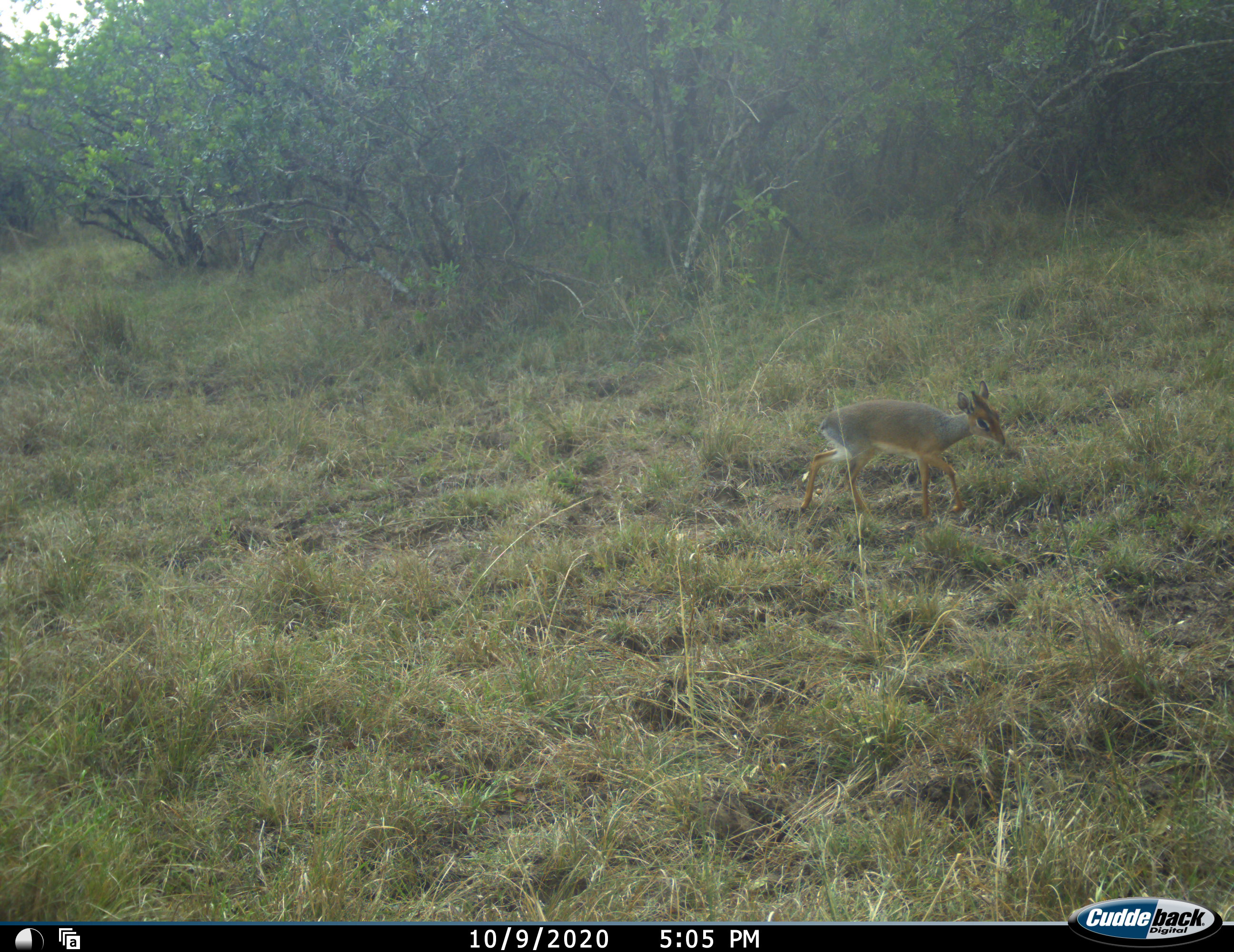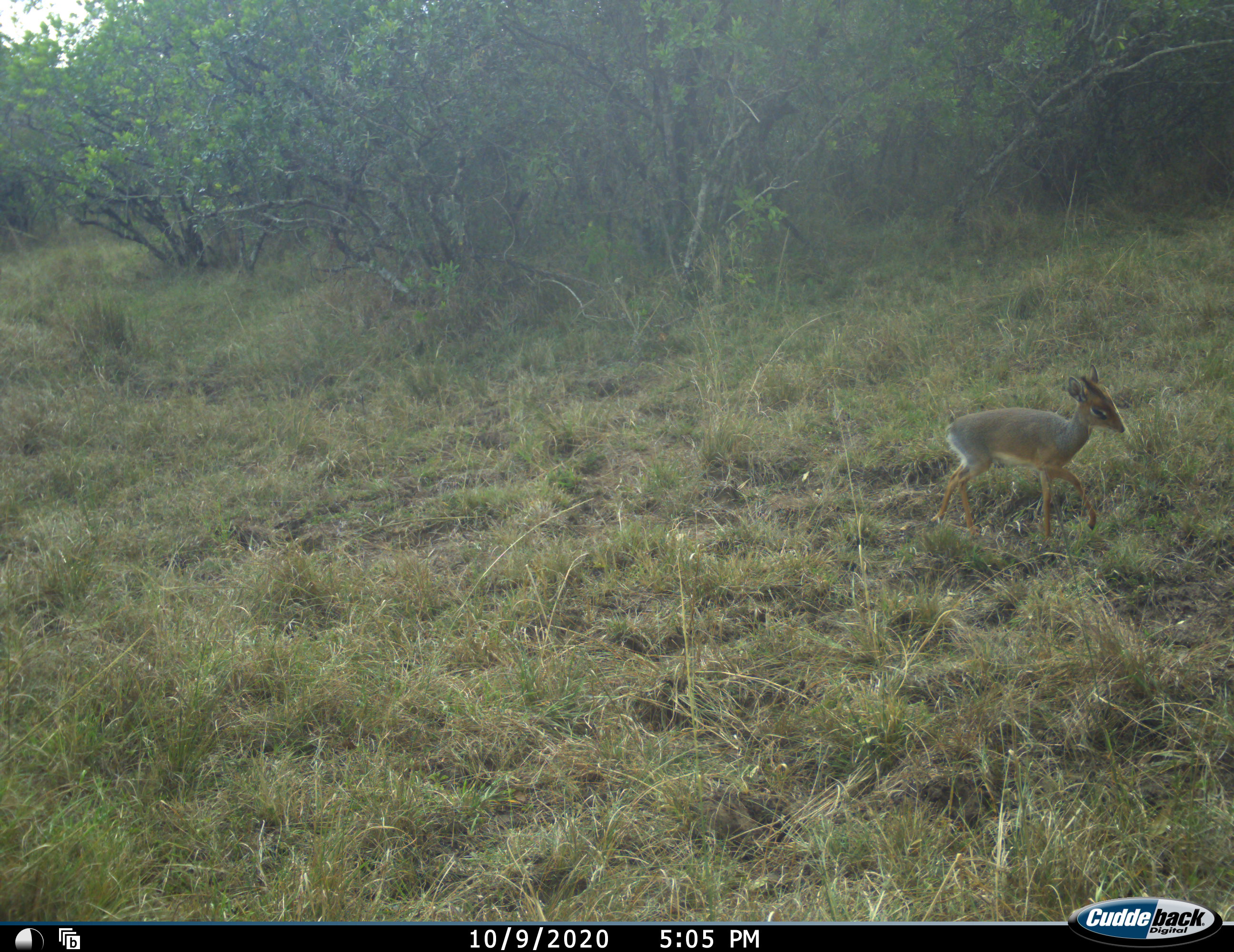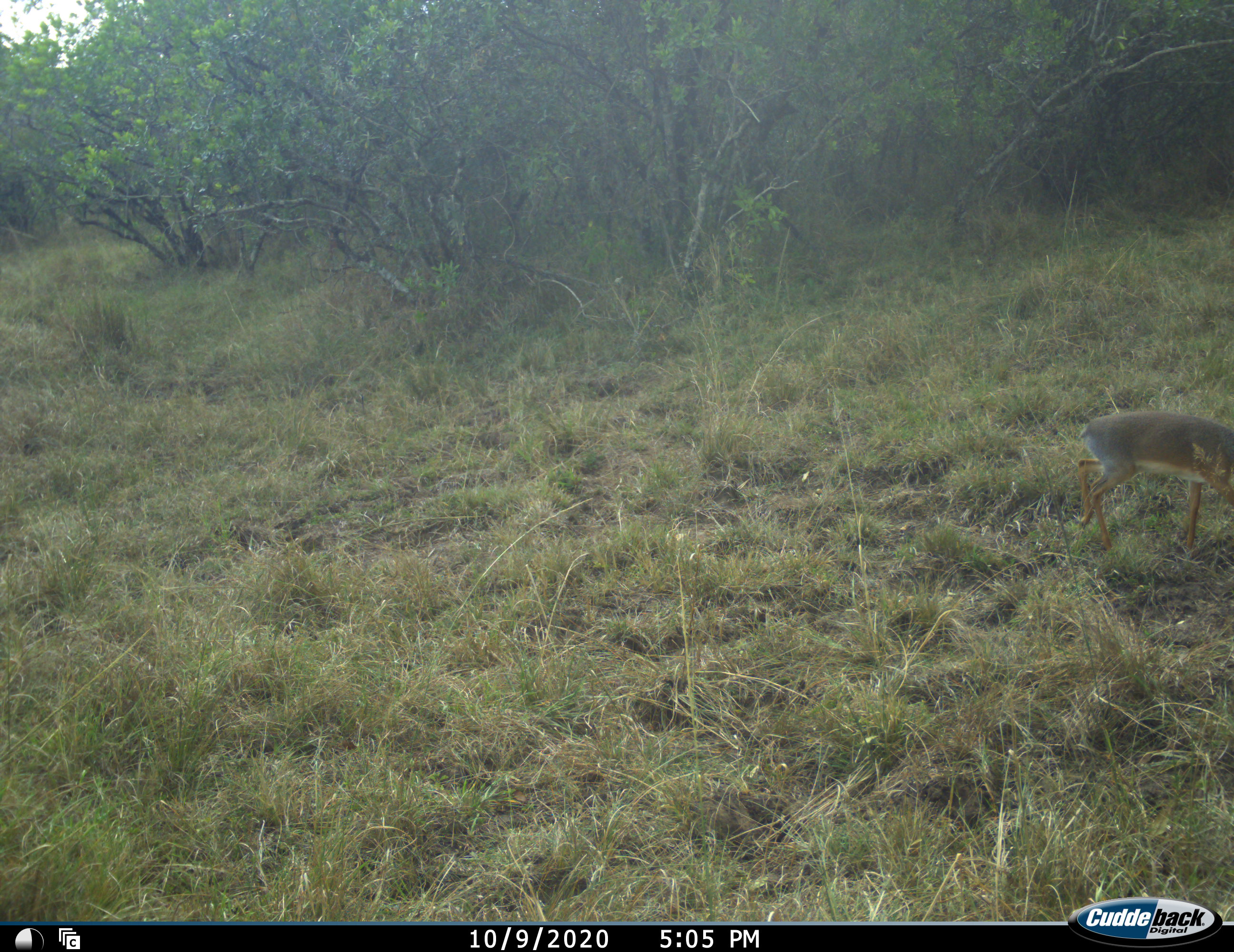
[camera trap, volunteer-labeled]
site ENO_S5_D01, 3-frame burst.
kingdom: Animalia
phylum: Chordata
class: Mammalia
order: Artiodactyla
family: Bovidae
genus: Madoqua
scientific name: Madoqua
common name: dik-dik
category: dikdik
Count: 1.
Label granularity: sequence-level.